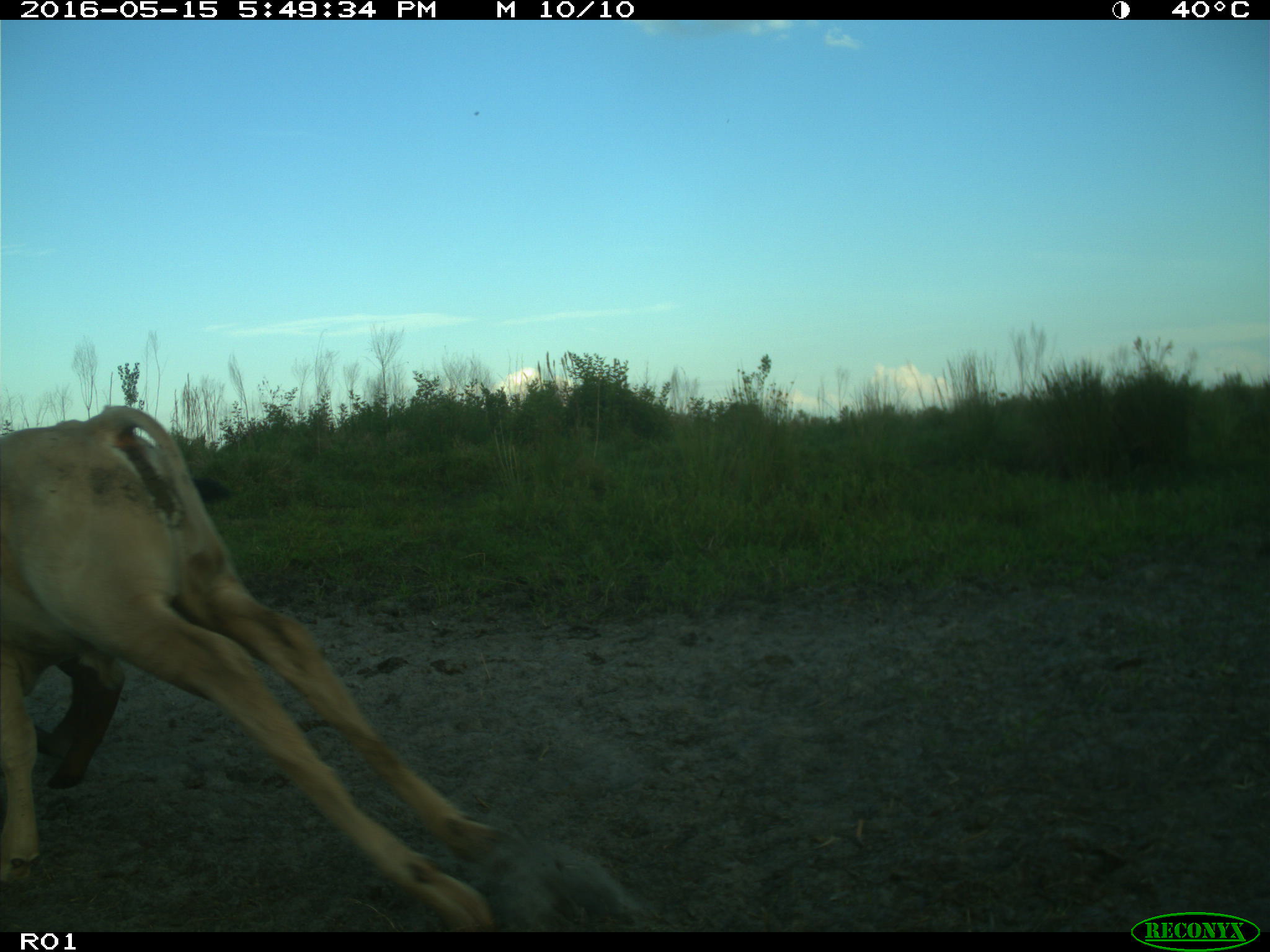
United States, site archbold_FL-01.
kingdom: Animalia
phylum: Chordata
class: Mammalia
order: Artiodactyla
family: Bovidae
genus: Bos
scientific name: Bos taurus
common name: domestic cow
Bos taurus (domestic cow).